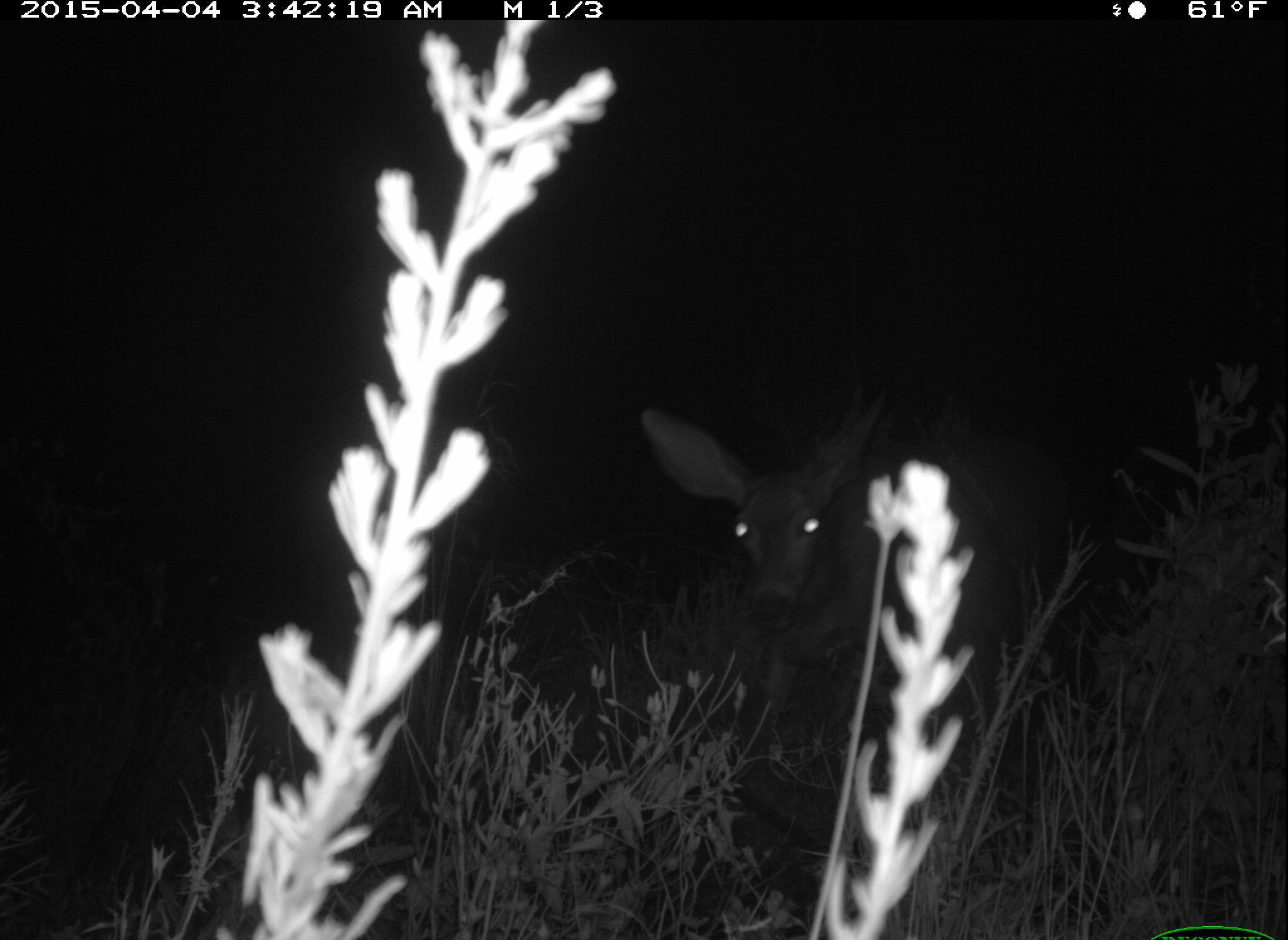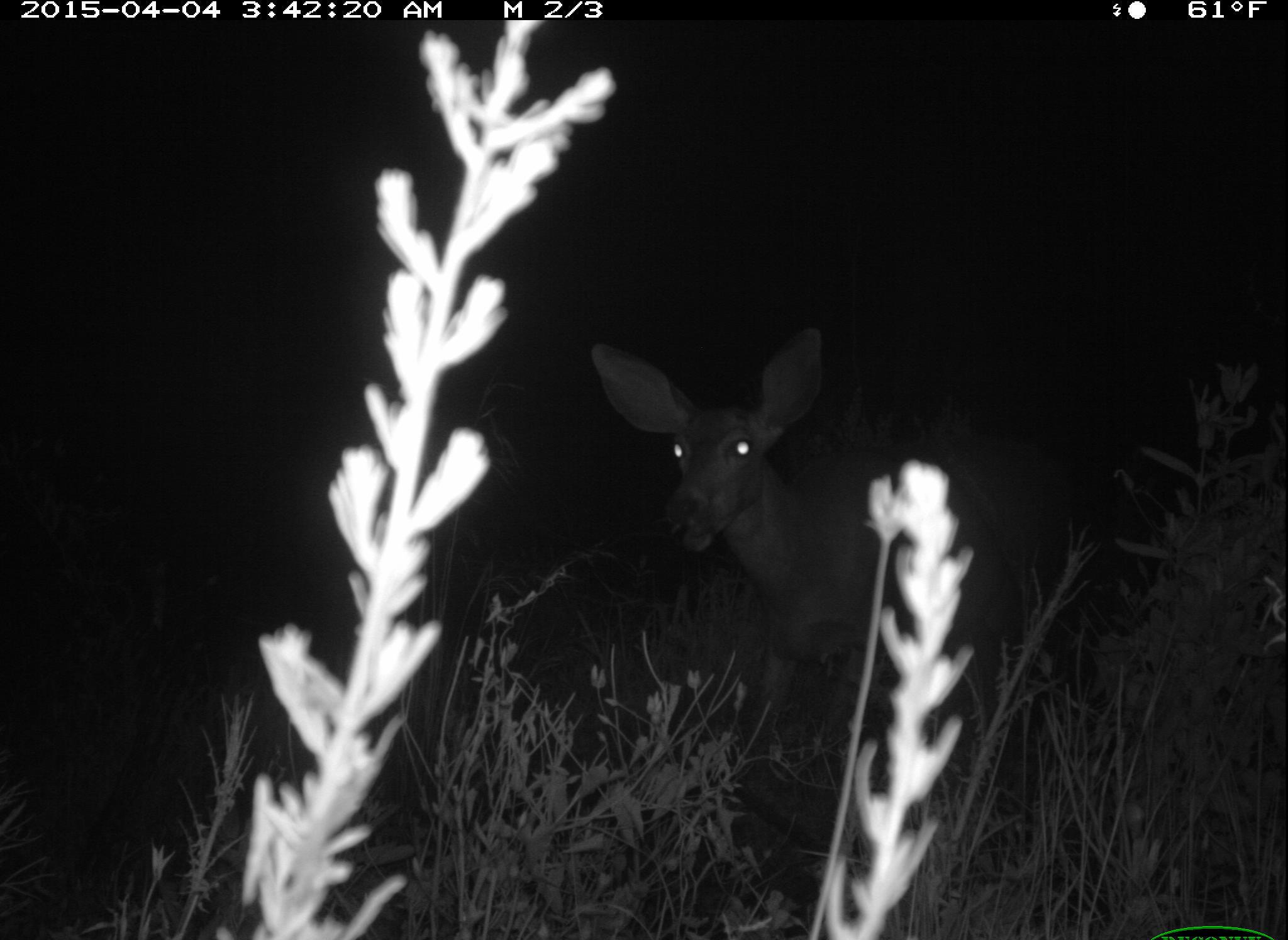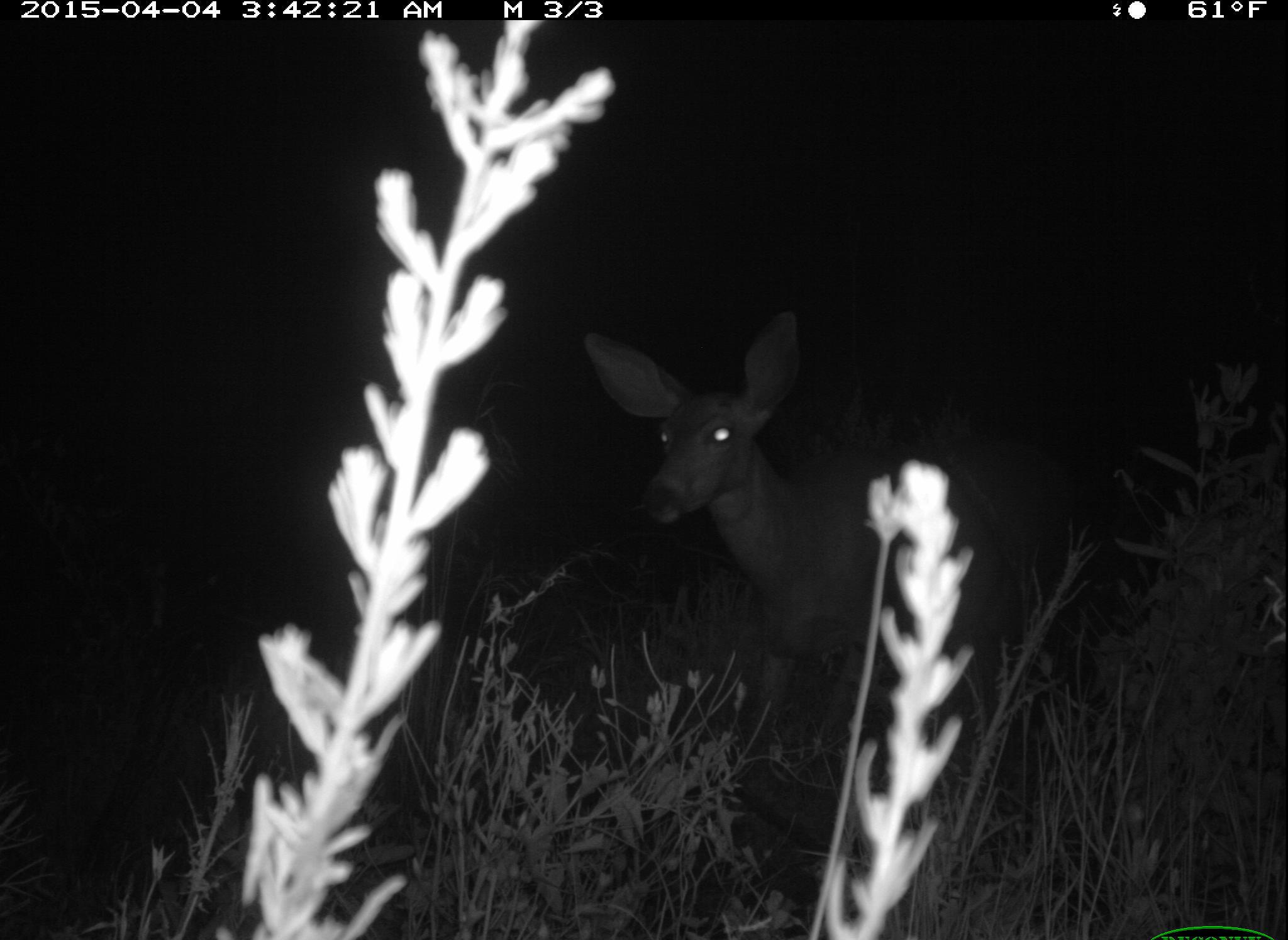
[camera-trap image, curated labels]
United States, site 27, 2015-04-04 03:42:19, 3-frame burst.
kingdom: Animalia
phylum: Chordata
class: Mammalia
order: Artiodactyla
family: Cervidae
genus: Odocoileus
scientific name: Odocoileus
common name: deer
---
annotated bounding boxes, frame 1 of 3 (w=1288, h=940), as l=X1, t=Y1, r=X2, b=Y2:
deer: l=638, t=399, r=1043, b=814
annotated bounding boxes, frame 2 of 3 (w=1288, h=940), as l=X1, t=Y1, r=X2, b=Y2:
deer: l=590, t=326, r=1060, b=798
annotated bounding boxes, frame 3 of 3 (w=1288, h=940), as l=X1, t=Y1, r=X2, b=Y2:
deer: l=580, t=312, r=1055, b=799